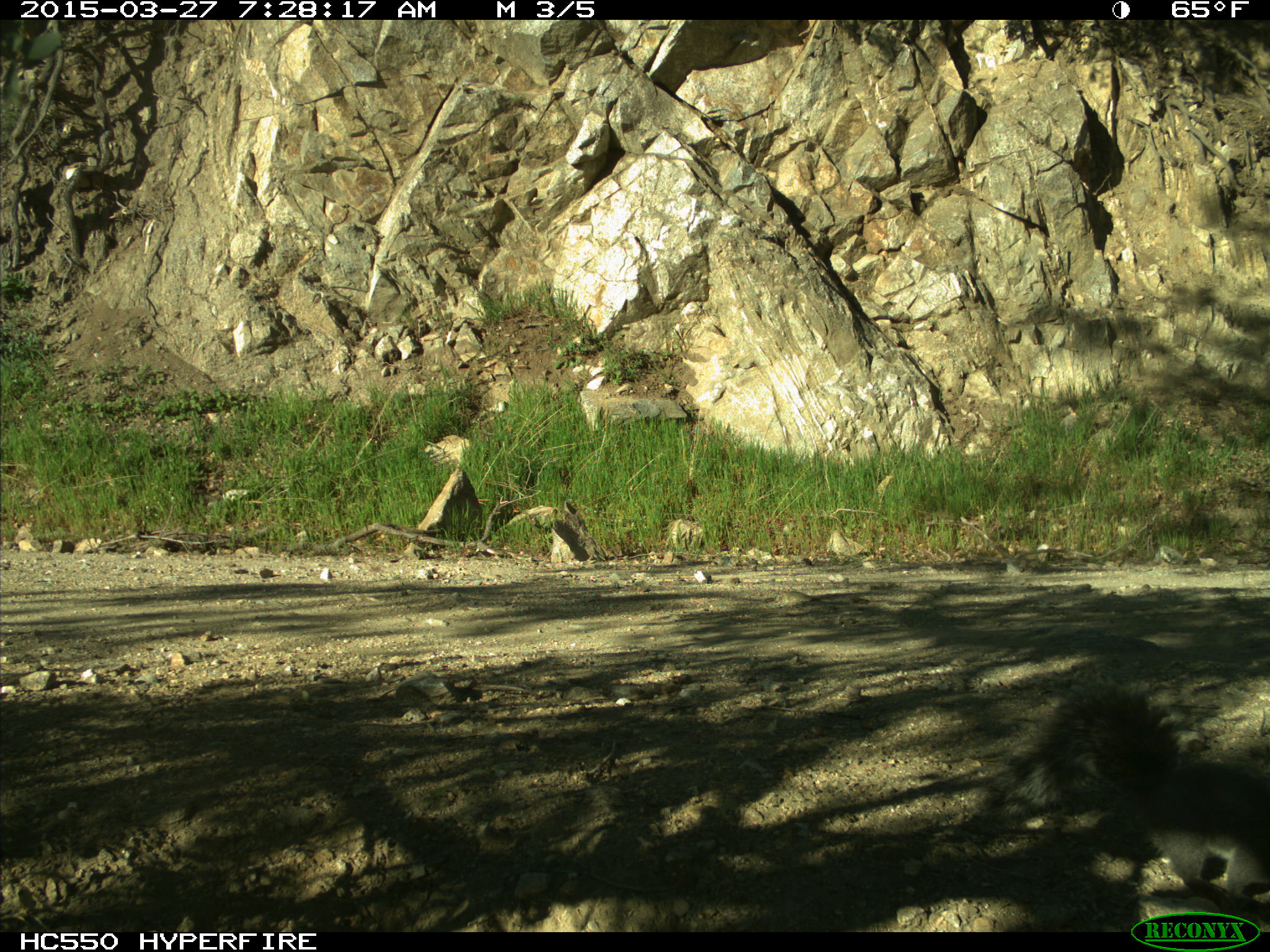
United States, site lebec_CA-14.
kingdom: Animalia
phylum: Chordata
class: Mammalia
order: Rodentia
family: Sciuridae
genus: Sciurus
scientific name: Sciurus carolinensis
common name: eastern gray squirrel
Sciurus carolinensis (eastern gray squirrel).